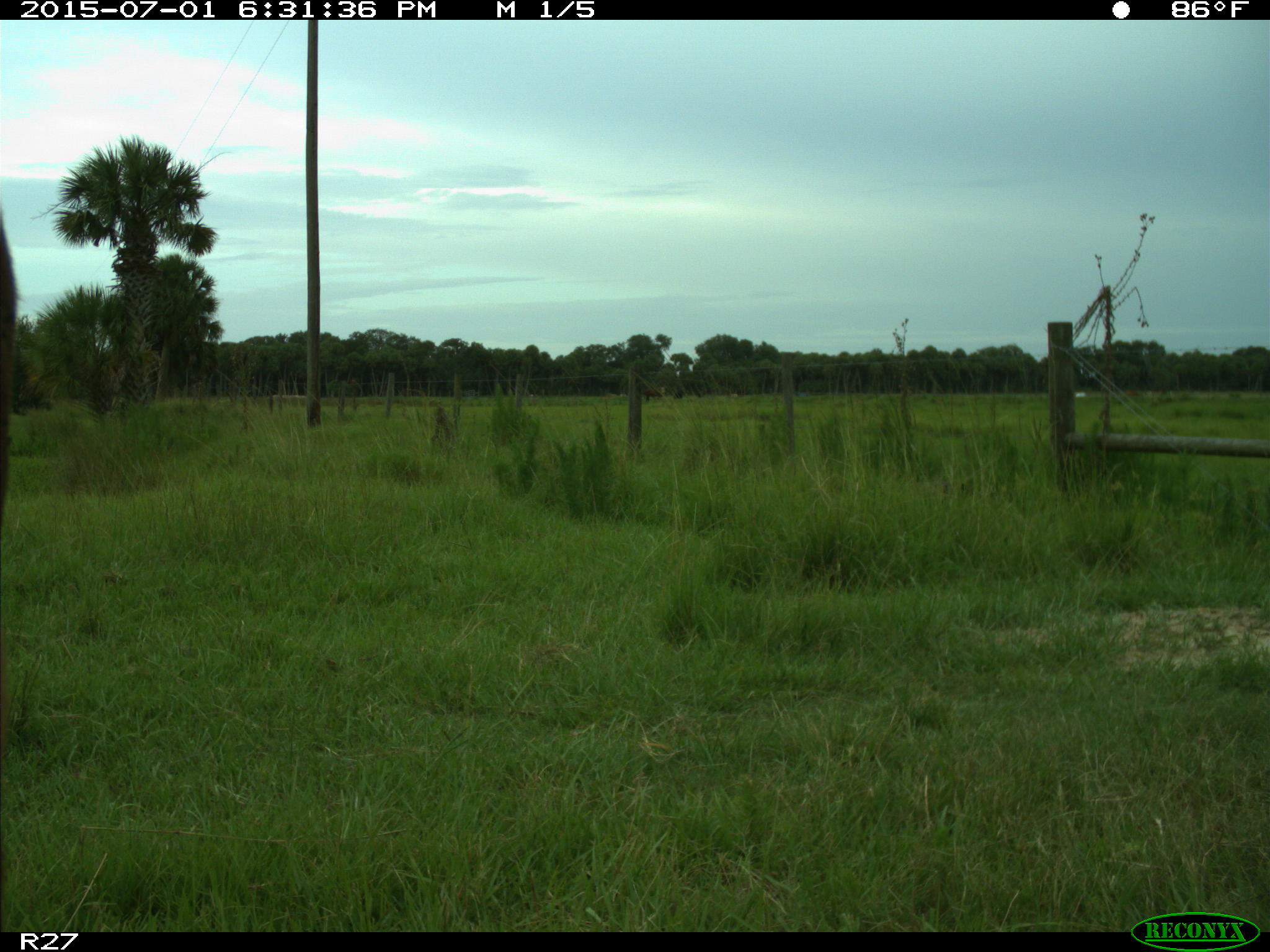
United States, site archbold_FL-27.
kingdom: Animalia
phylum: Chordata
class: Mammalia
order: Artiodactyla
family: Bovidae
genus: Bos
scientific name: Bos taurus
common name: domestic cow